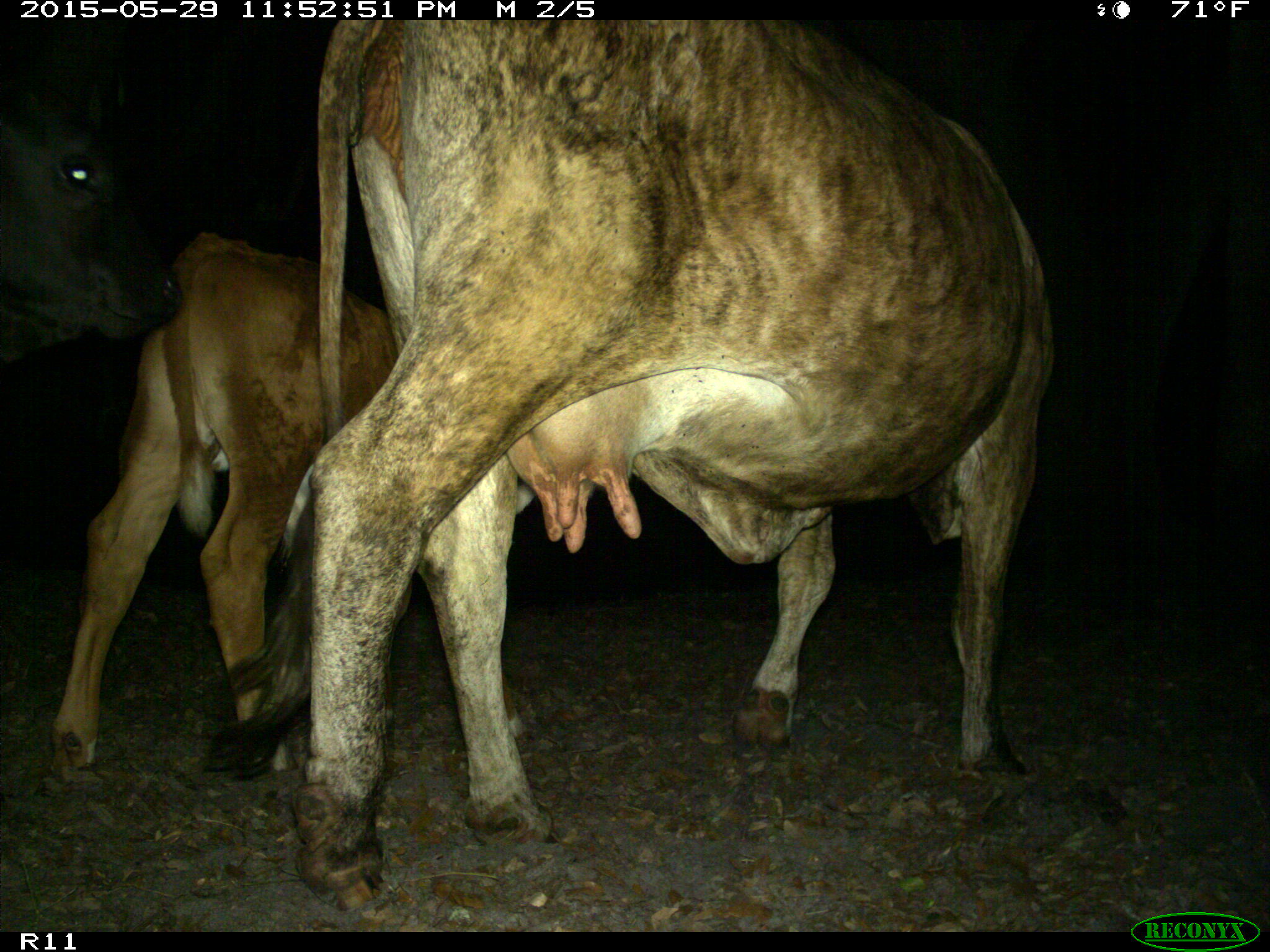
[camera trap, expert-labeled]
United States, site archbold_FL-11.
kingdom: Animalia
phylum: Chordata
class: Mammalia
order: Artiodactyla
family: Bovidae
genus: Bos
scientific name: Bos taurus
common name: domestic cow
Bos taurus (domestic cow).